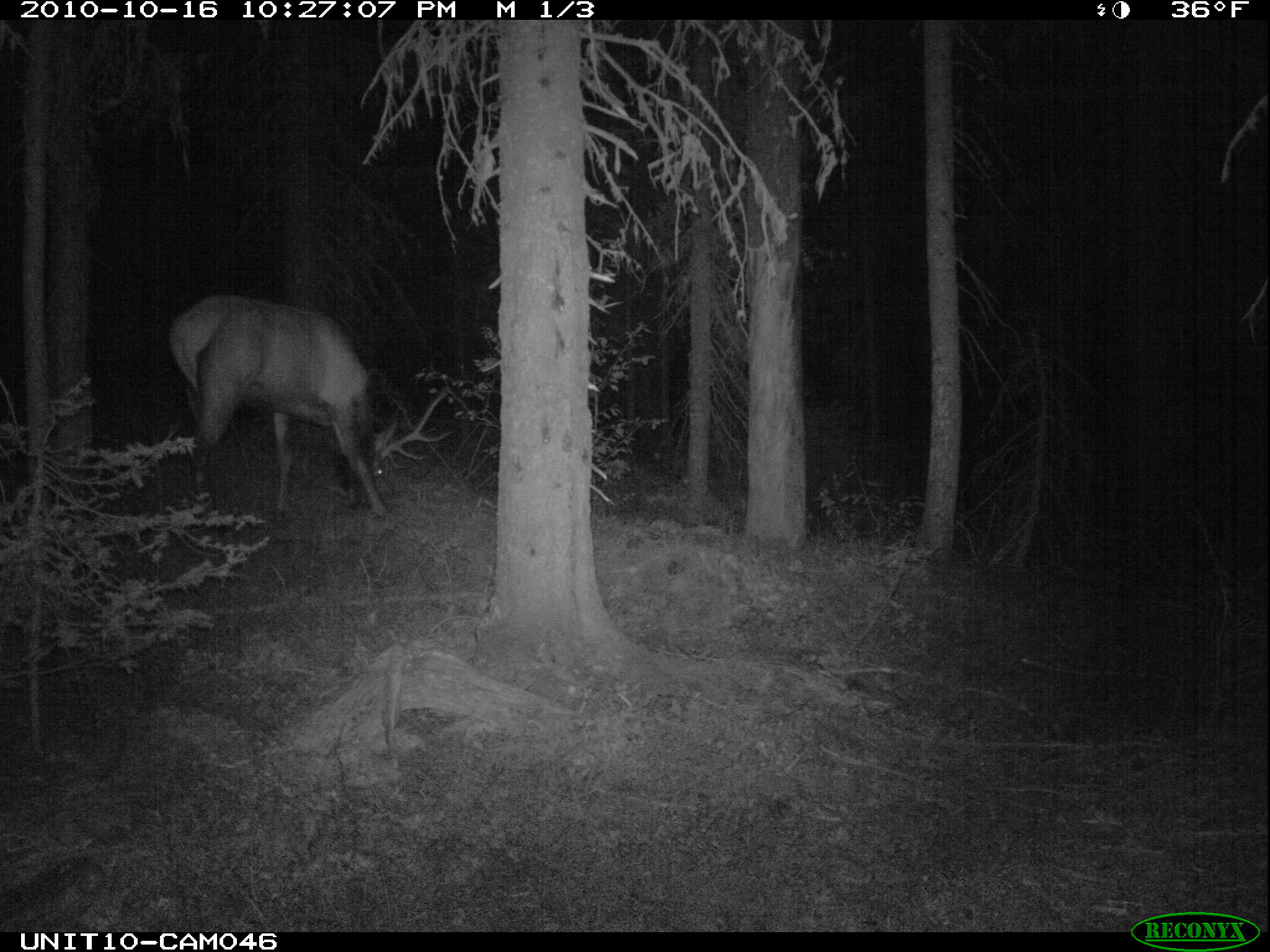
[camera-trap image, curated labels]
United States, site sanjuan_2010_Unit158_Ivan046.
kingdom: Animalia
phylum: Chordata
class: Mammalia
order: Artiodactyla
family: Cervidae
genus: Cervus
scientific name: Cervus elaphus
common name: red deer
Cervus elaphus (red deer).